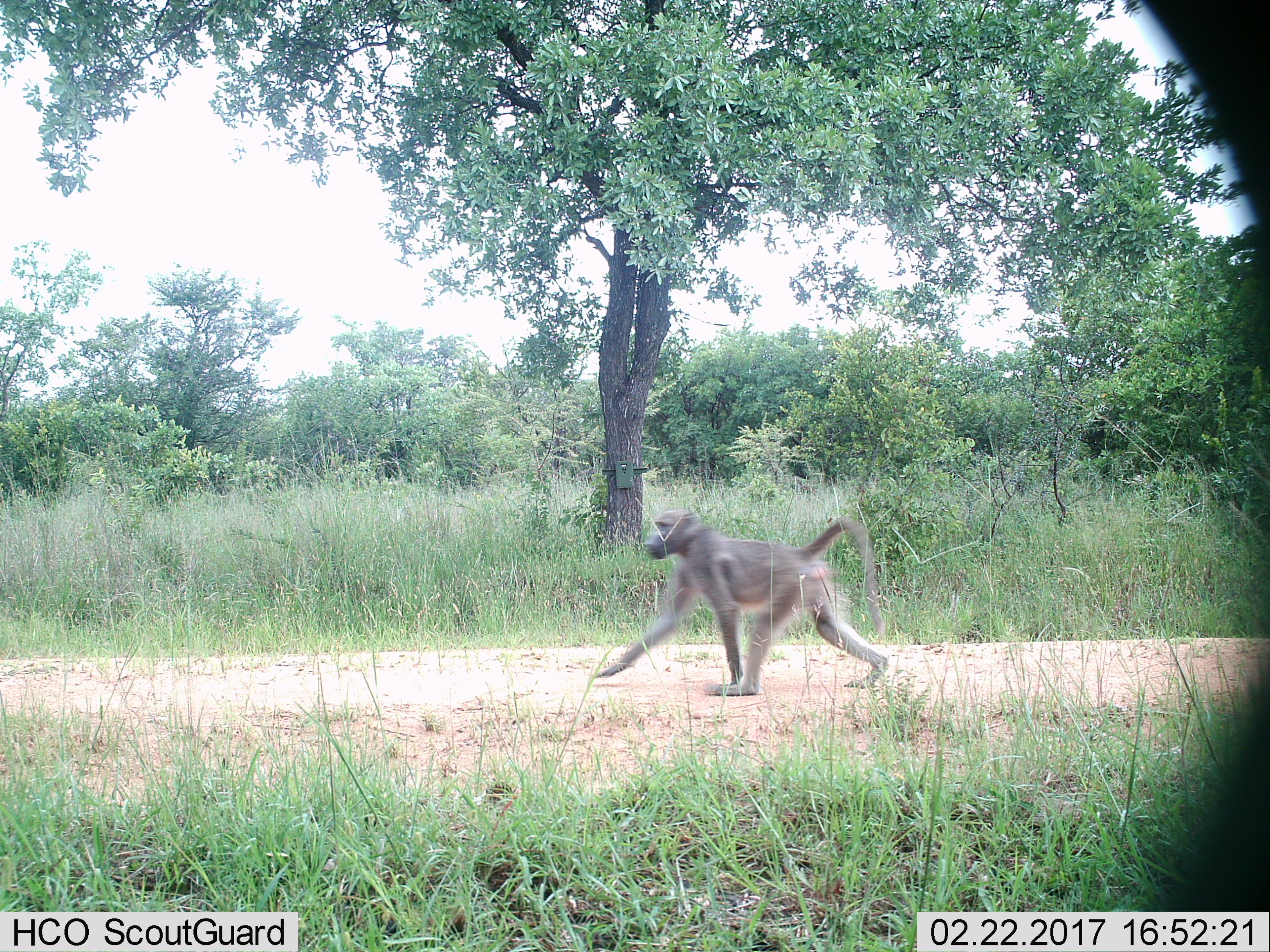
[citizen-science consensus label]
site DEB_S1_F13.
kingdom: Animalia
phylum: Chordata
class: Mammalia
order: Primates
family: Cercopithecidae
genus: Papio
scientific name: Papio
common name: baboon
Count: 1.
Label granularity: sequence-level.